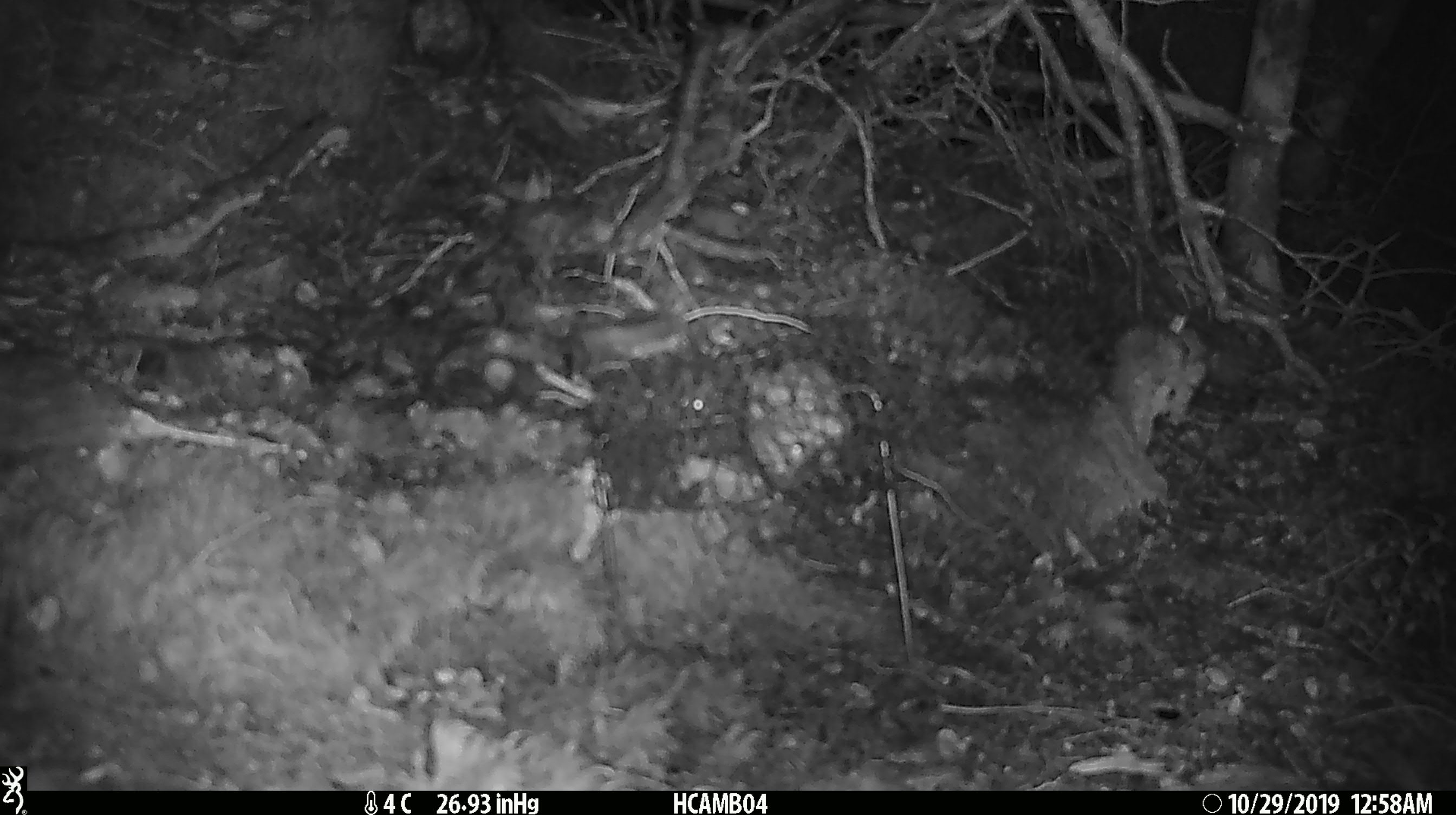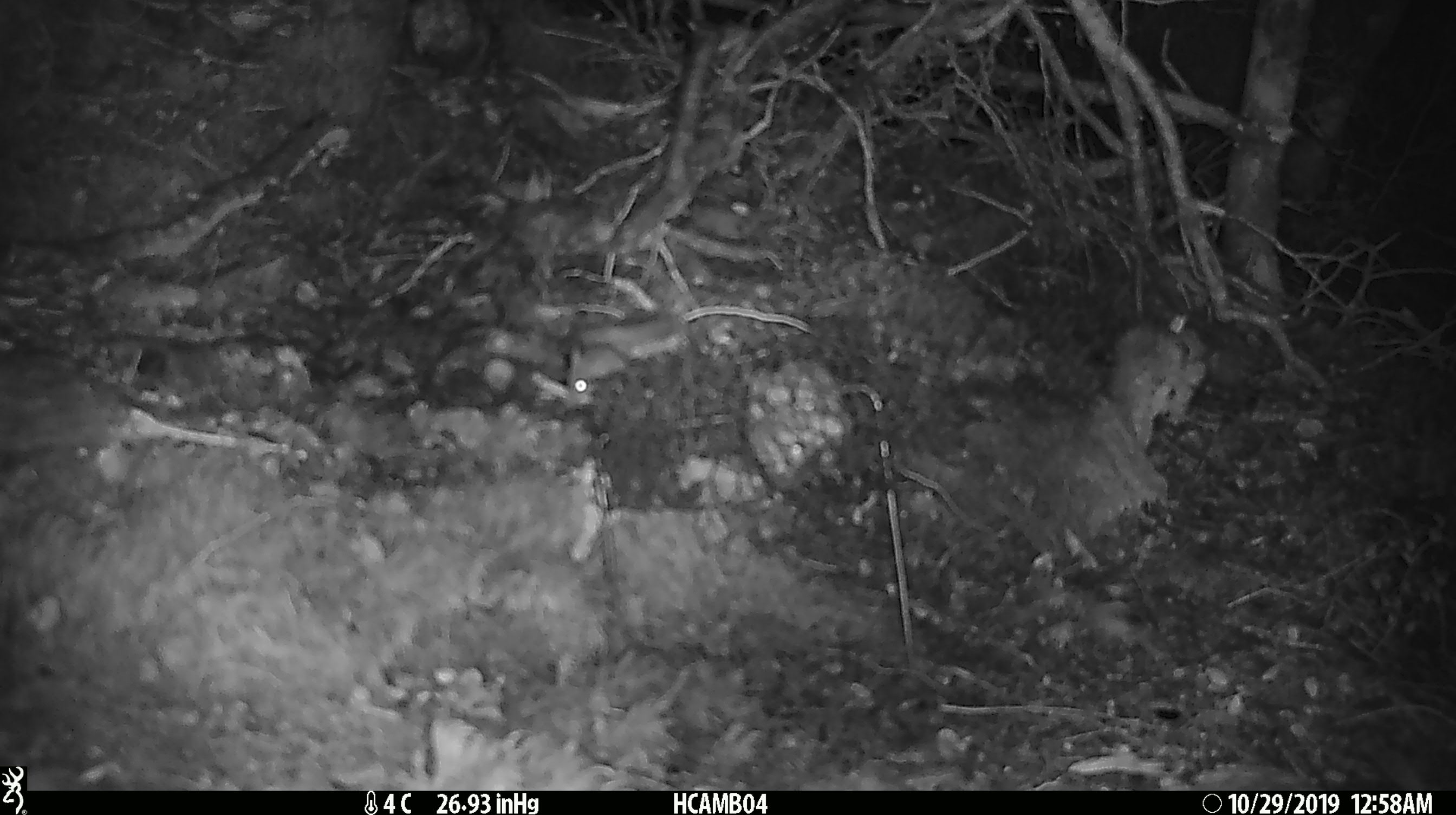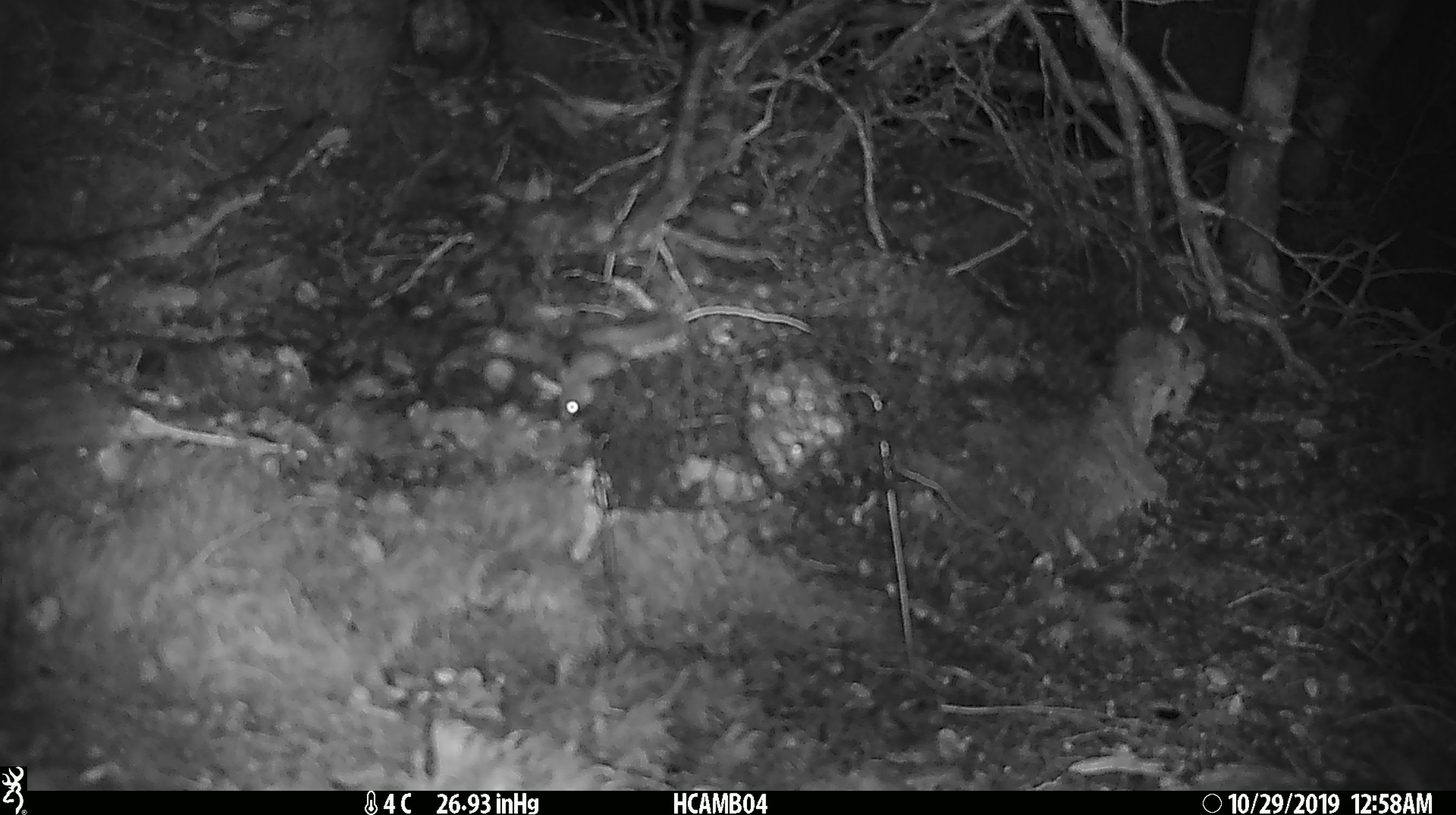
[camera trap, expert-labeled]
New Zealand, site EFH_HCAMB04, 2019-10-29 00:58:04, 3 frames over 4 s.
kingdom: Animalia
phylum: Chordata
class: Mammalia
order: Rodentia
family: Muridae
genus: Mus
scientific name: Mus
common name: mouse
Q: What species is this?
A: Mouse (Mus).